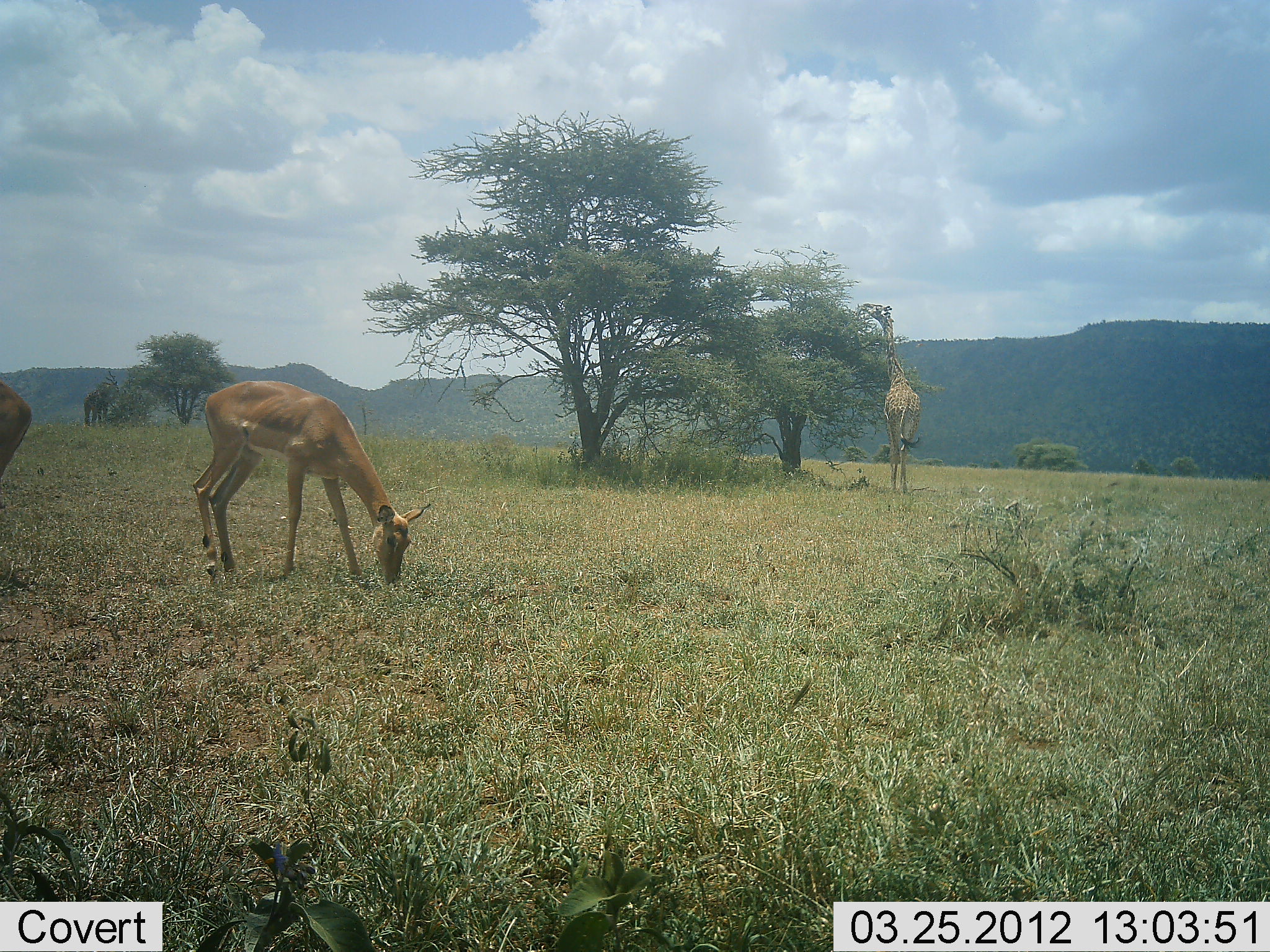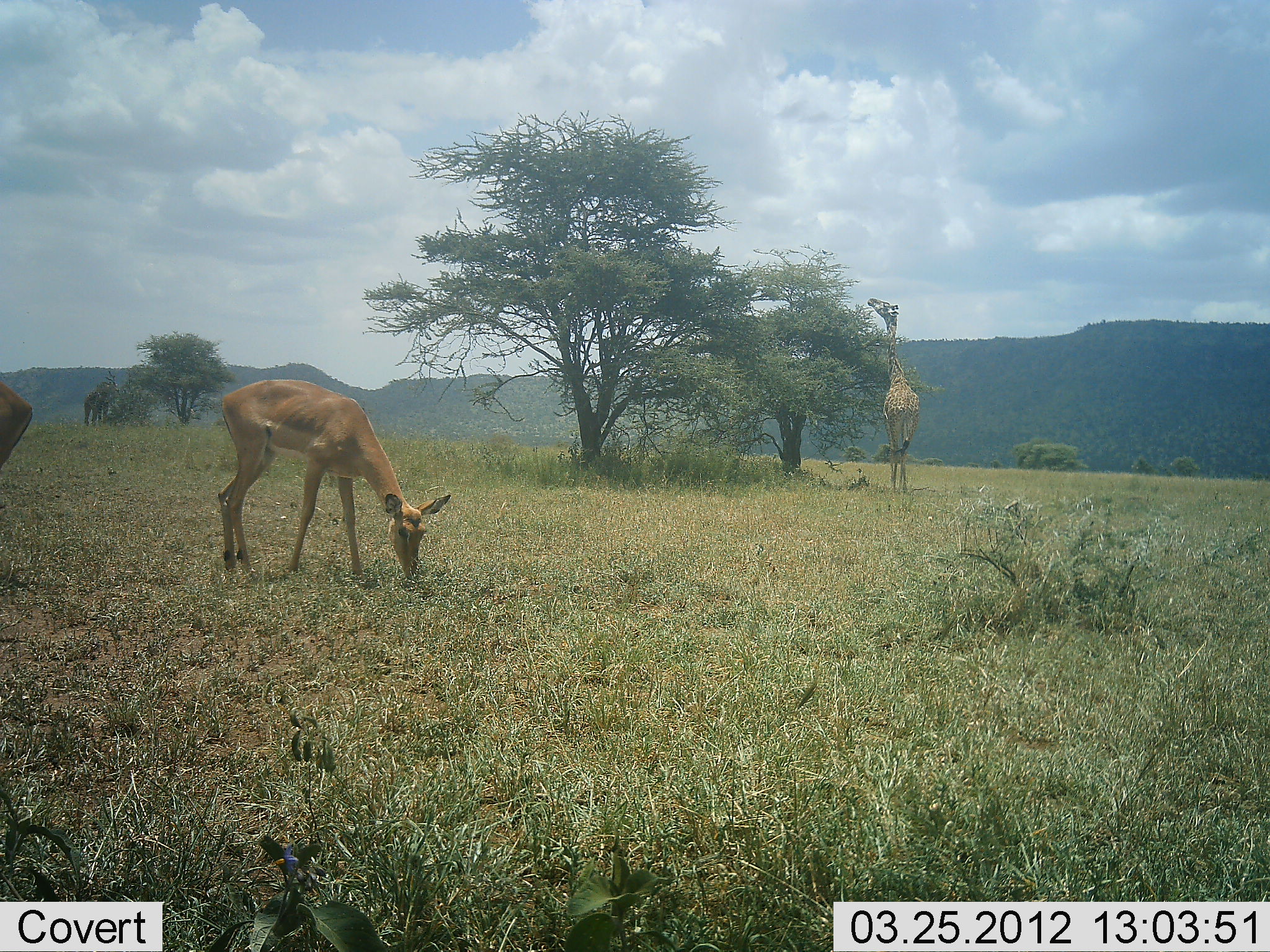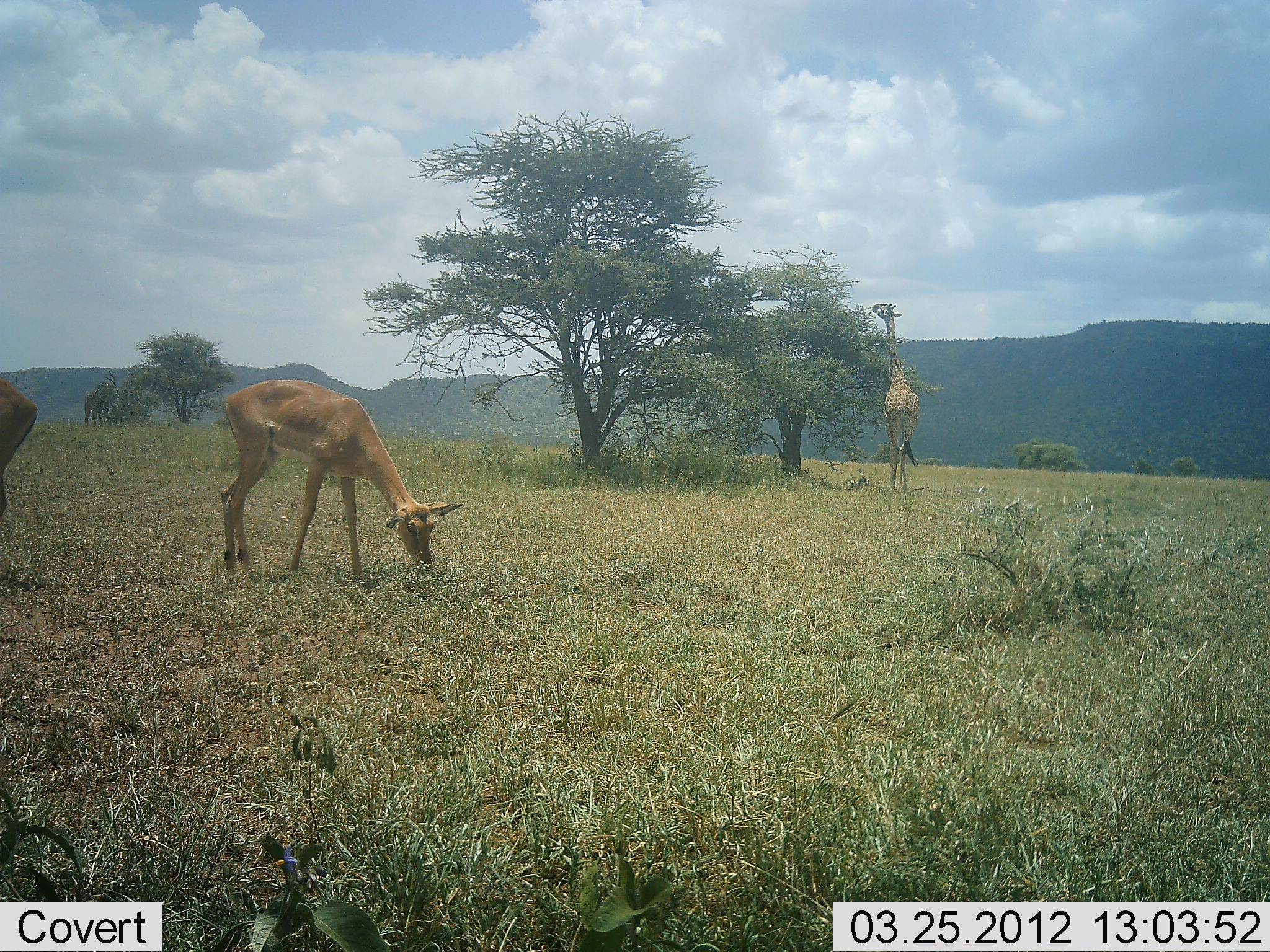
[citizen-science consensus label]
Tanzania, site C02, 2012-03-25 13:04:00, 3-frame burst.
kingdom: Animalia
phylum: Chordata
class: Mammalia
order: Artiodactyla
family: Giraffidae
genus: Giraffa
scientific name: Giraffa camelopardalis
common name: giraffe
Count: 1.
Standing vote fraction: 22%.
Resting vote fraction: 0%.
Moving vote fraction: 0%.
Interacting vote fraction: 0%.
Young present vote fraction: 0%.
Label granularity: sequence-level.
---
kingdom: Animalia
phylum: Chordata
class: Mammalia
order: Artiodactyla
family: Bovidae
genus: Aepyceros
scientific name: Aepyceros melampus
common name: impala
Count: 2.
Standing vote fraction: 21%.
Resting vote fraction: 7%.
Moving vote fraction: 0%.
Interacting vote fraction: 0%.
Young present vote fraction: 0%.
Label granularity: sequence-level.